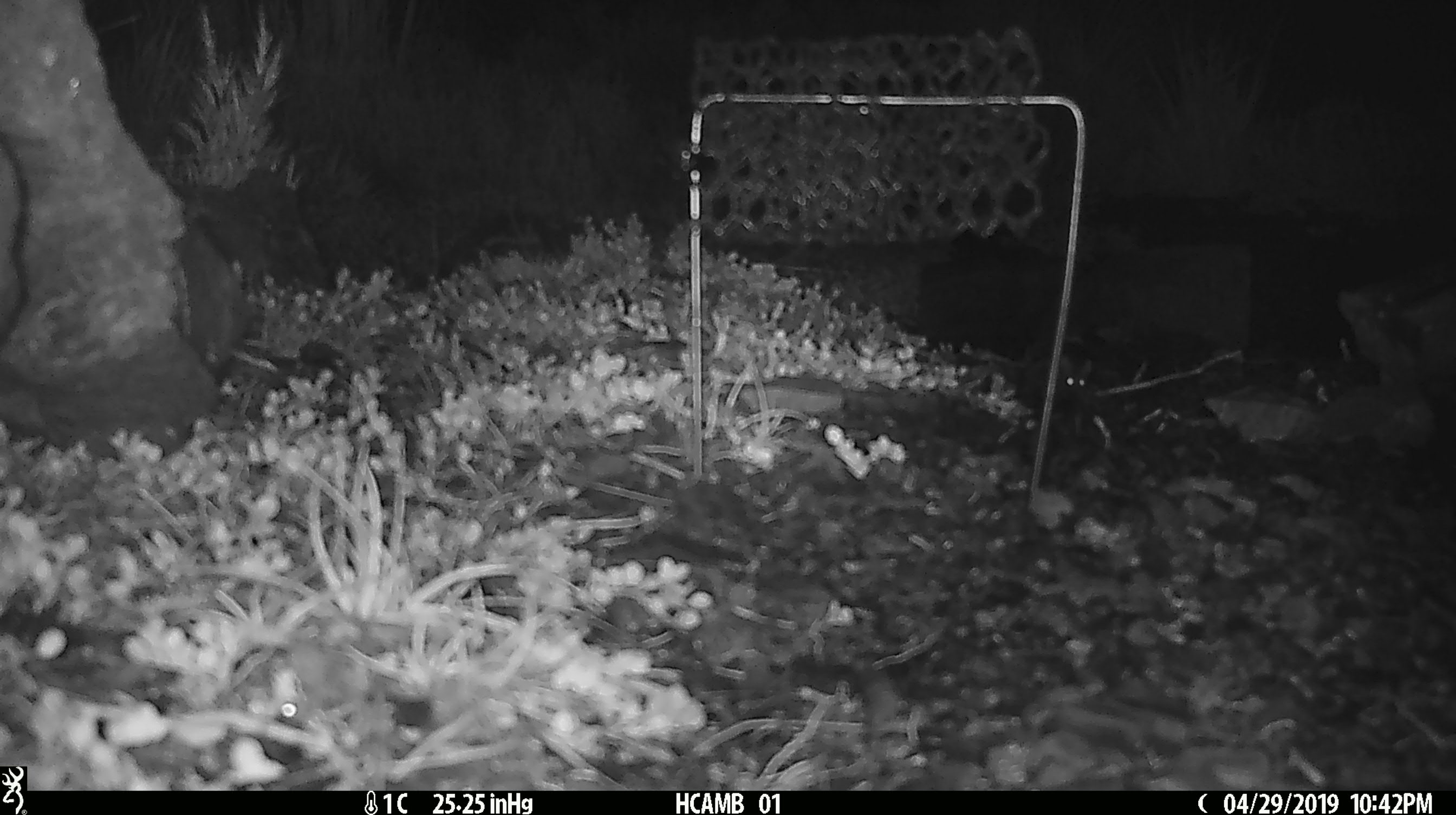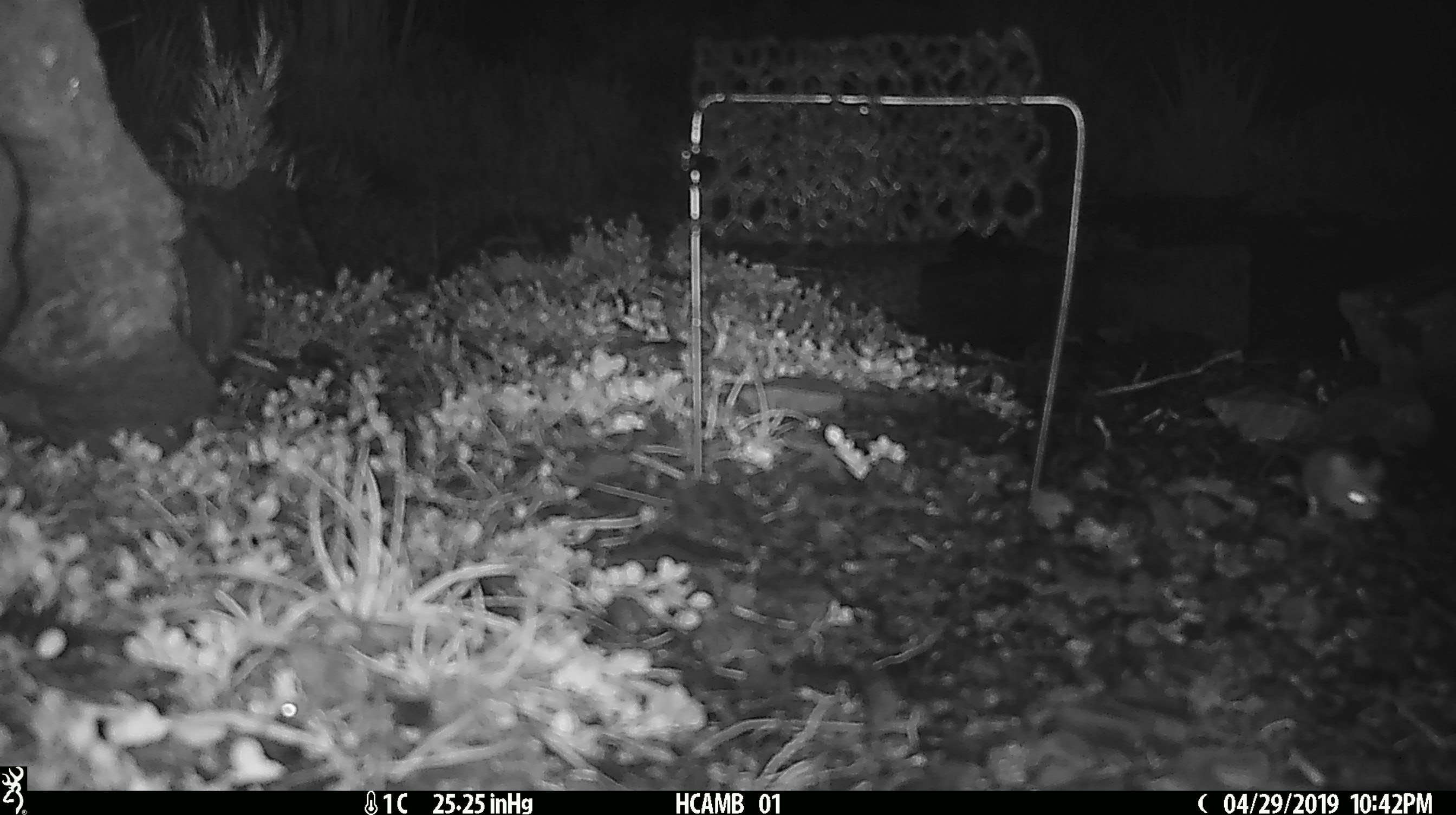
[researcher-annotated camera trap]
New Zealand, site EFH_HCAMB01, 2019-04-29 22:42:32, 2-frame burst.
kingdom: Animalia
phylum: Chordata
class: Mammalia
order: Rodentia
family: Muridae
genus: Mus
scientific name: Mus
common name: mouse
Mouse (Mus).